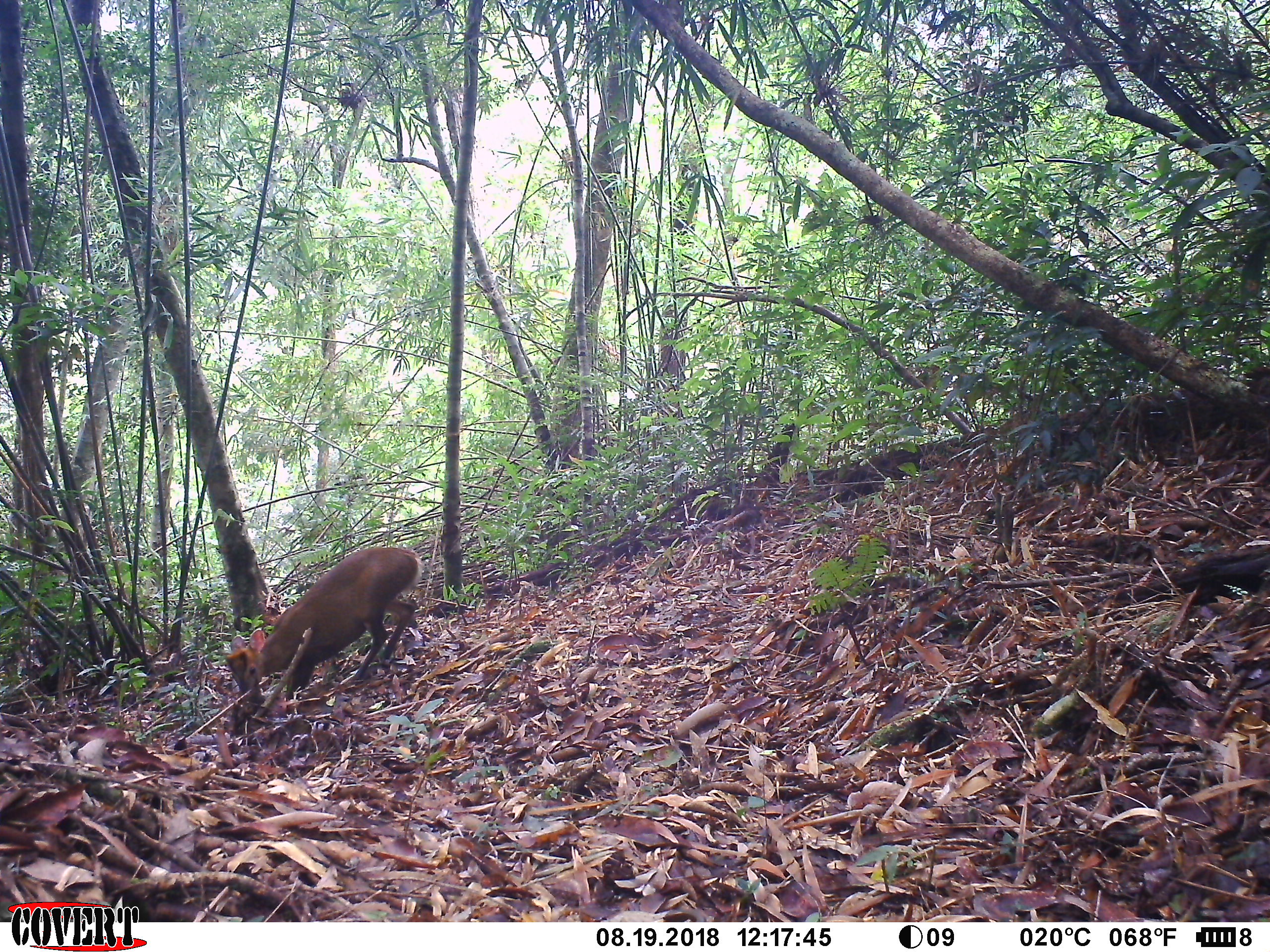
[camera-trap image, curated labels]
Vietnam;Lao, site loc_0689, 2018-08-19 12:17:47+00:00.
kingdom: Animalia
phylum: Chordata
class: Mammalia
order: Artiodactyla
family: Cervidae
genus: Muntiacus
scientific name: Muntiacus rooseveltorum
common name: roosevelt's muntjac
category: roosevelts muntjac group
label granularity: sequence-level